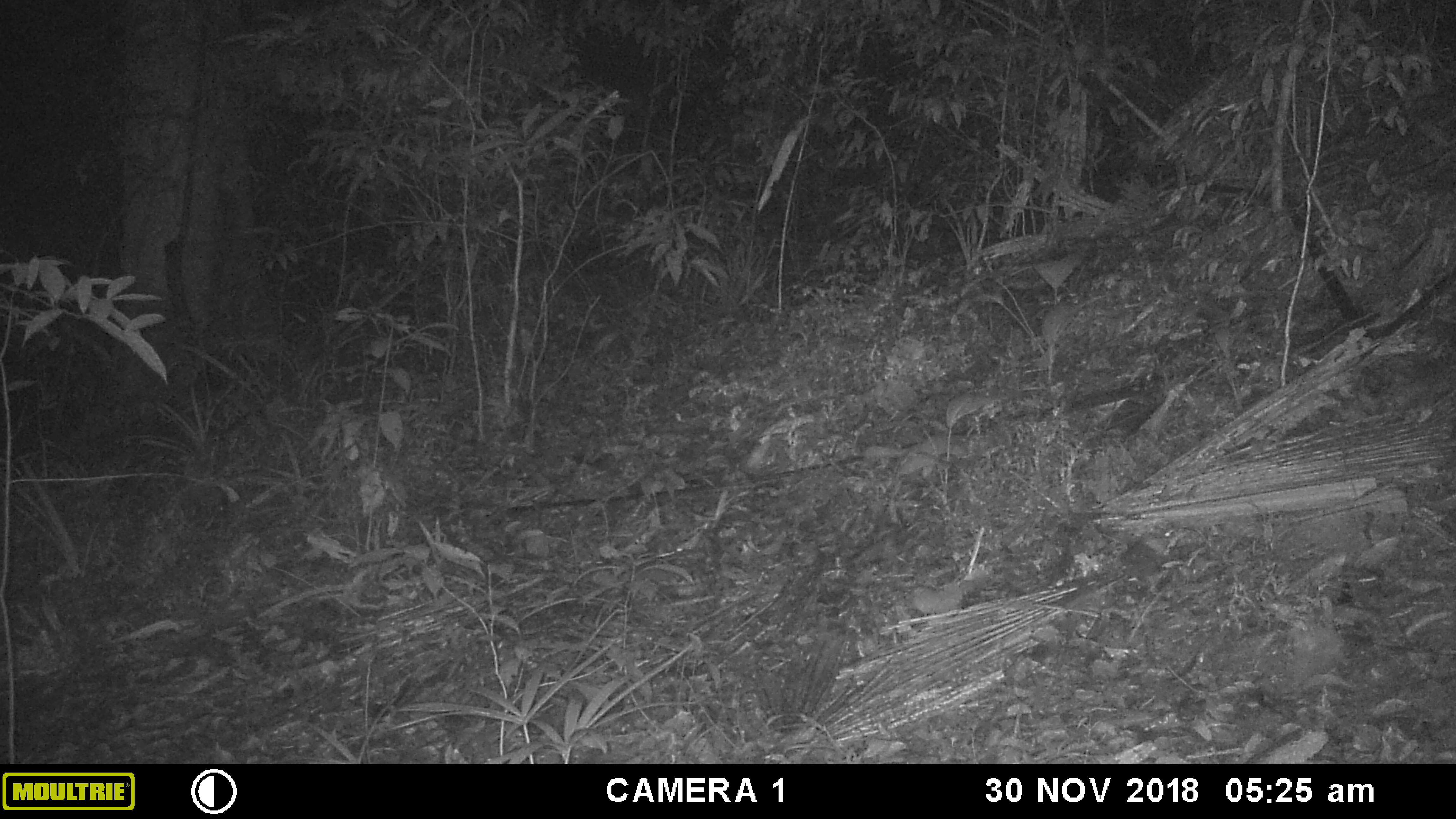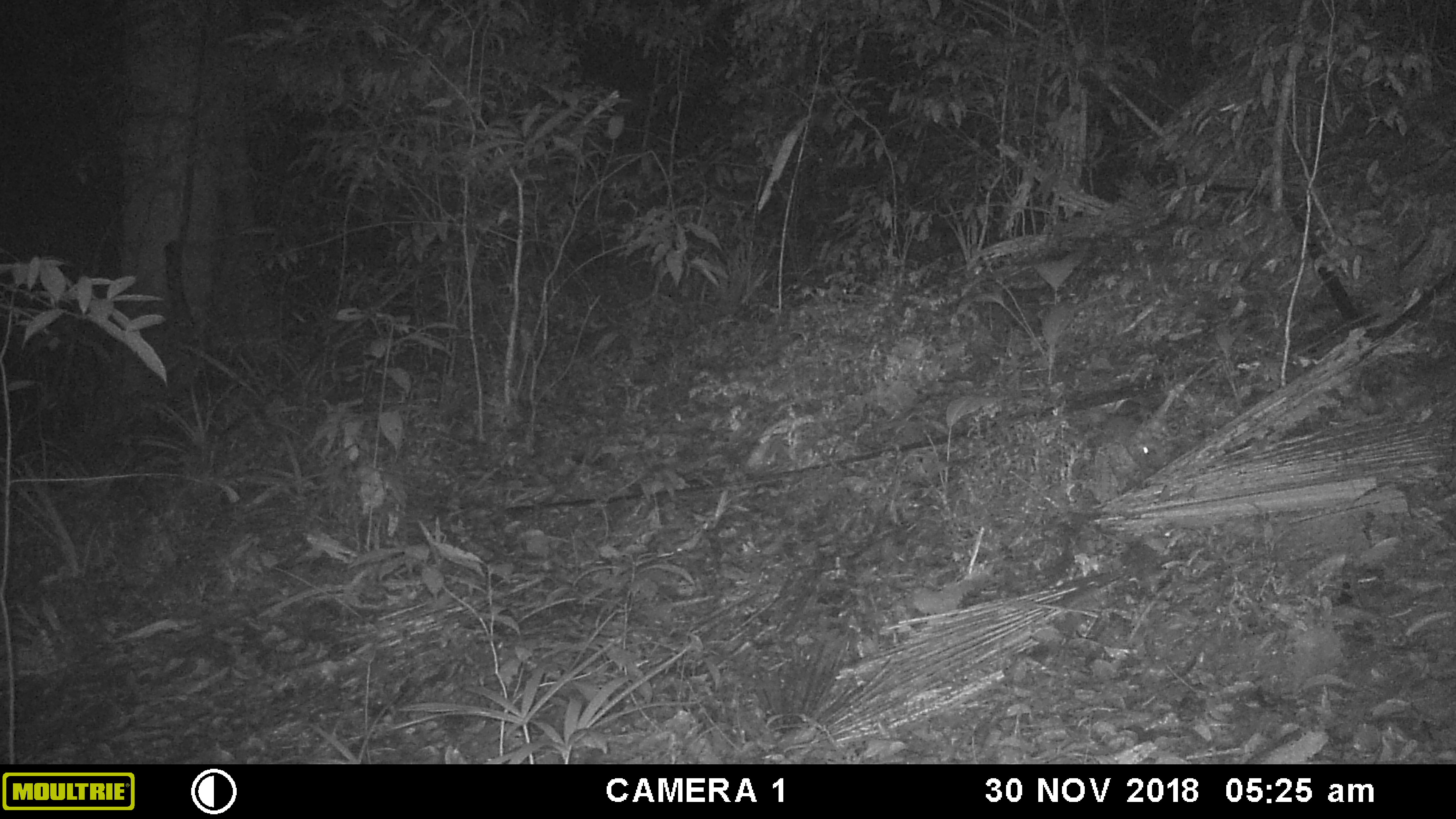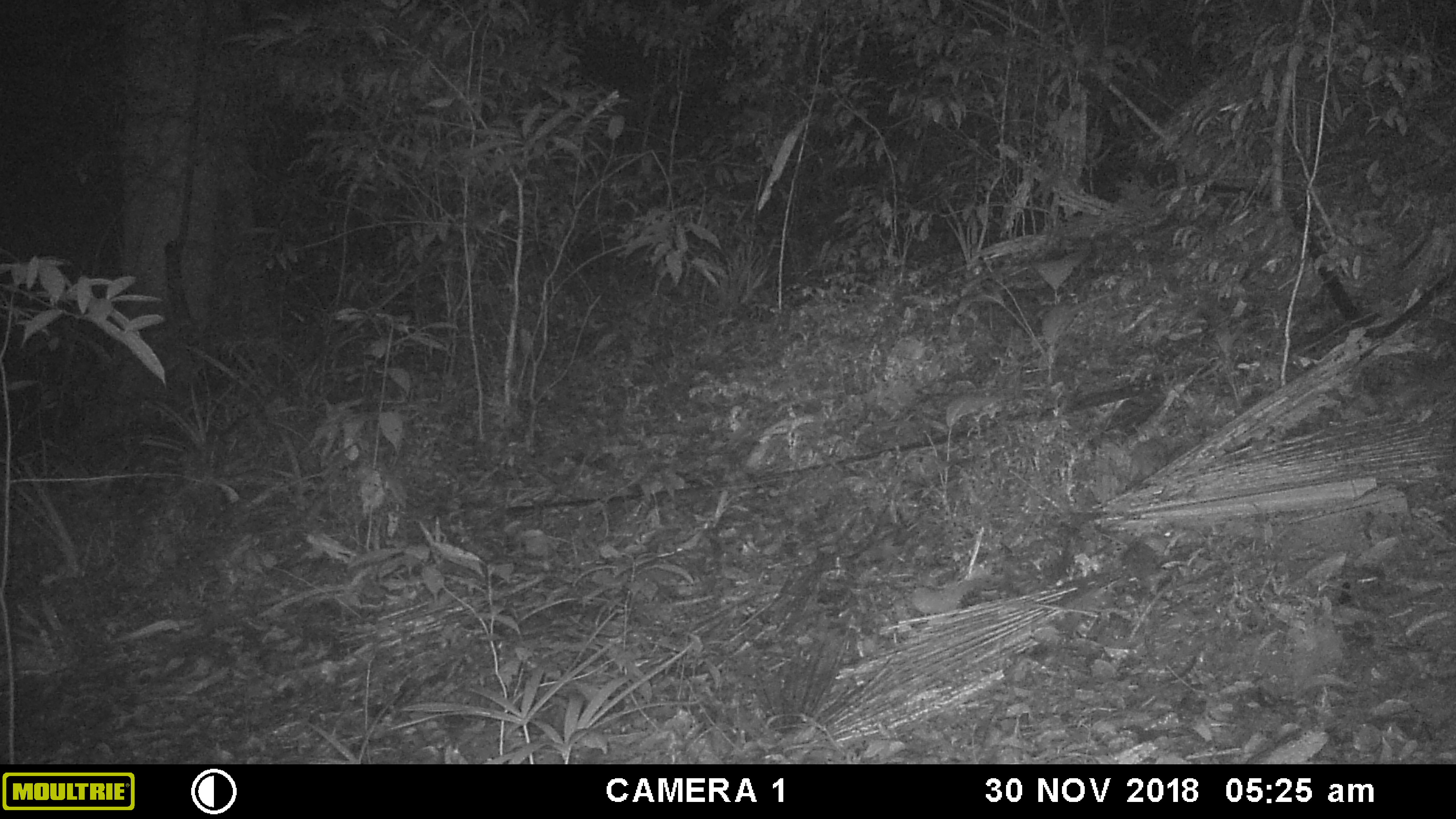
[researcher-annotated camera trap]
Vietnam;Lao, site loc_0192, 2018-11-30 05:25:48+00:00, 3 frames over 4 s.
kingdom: Animalia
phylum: Chordata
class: Mammalia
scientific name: Mammalia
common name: mammal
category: unidentified small mammal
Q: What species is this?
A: Unidentified small mammal (mammal) (Mammalia).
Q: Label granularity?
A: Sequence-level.